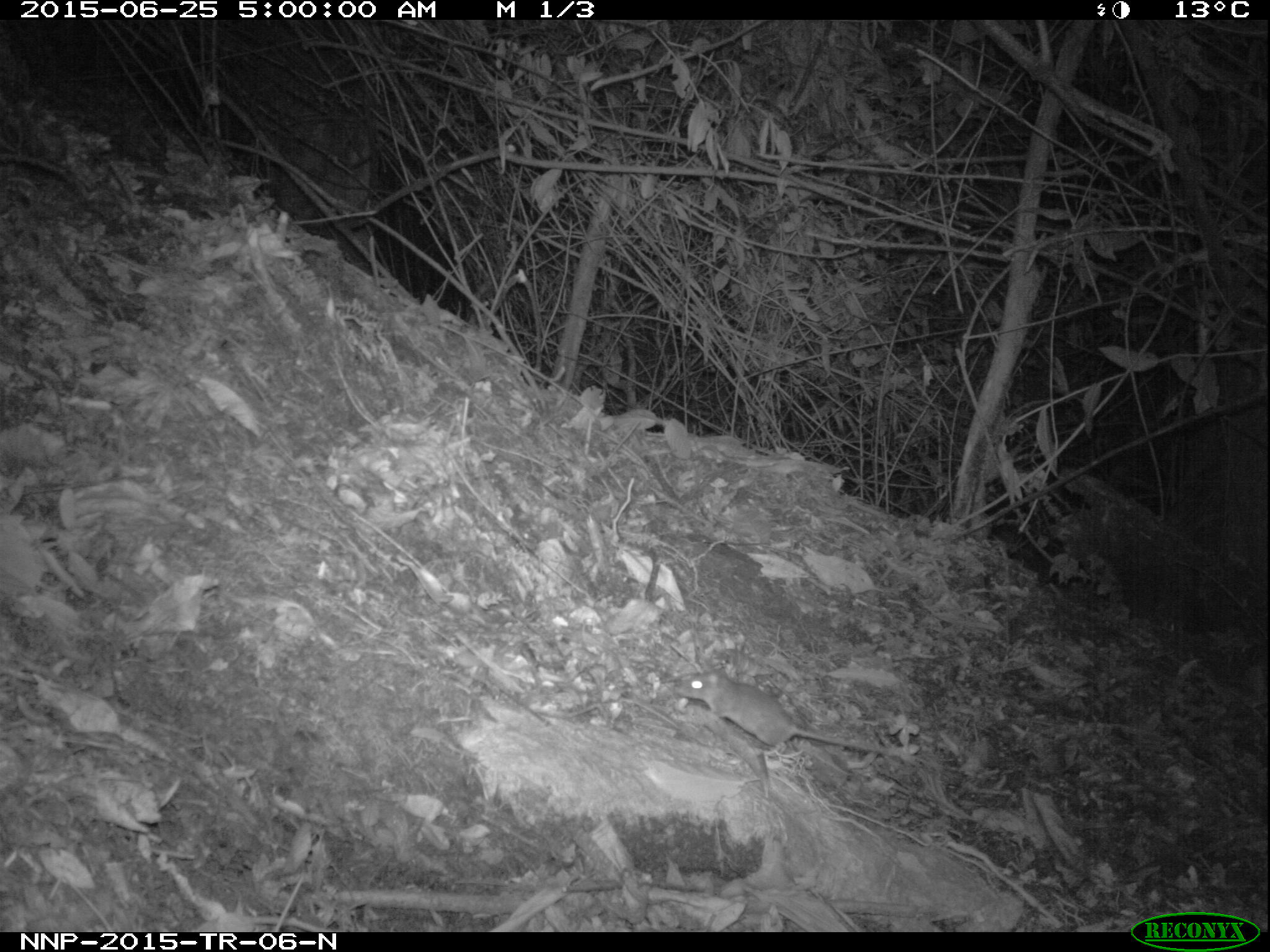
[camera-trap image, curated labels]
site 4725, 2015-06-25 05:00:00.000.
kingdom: Animalia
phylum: Chordata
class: Mammalia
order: Rodentia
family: Nesomyidae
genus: Cricetomys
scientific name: Cricetomys gambianus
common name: african giant pouched rat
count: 1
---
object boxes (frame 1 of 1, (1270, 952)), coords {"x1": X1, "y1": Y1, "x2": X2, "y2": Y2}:
cricetomys gambianus: {"x1": 671, "y1": 666, "x2": 891, "y2": 758}